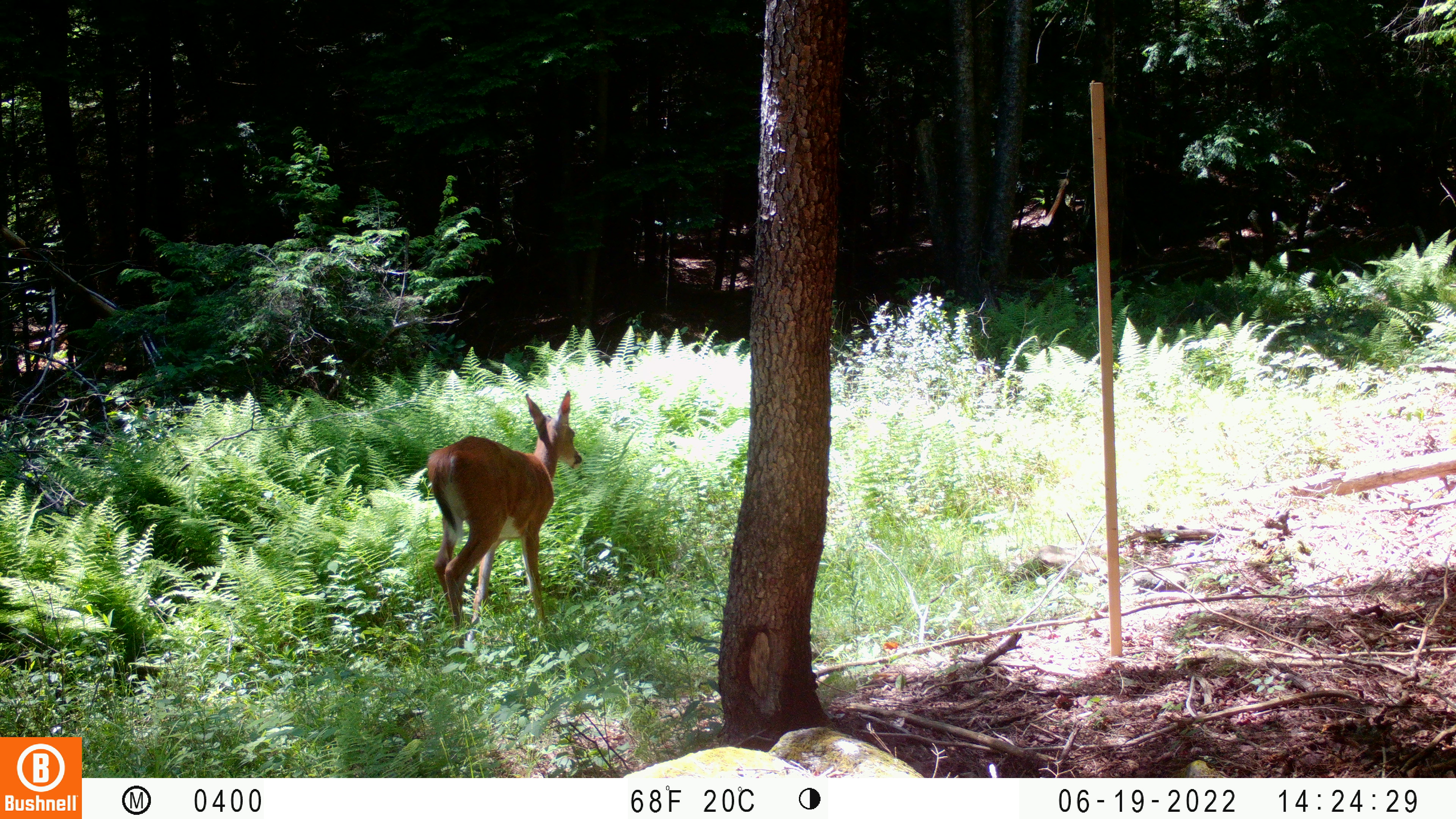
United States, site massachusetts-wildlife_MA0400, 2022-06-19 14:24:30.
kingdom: Animalia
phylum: Chordata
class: Mammalia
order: Artiodactyla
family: Cervidae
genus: Odocoileus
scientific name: Odocoileus virginianus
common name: white-tailed deer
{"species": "white-tailed deer (Odocoileus virginianus)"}